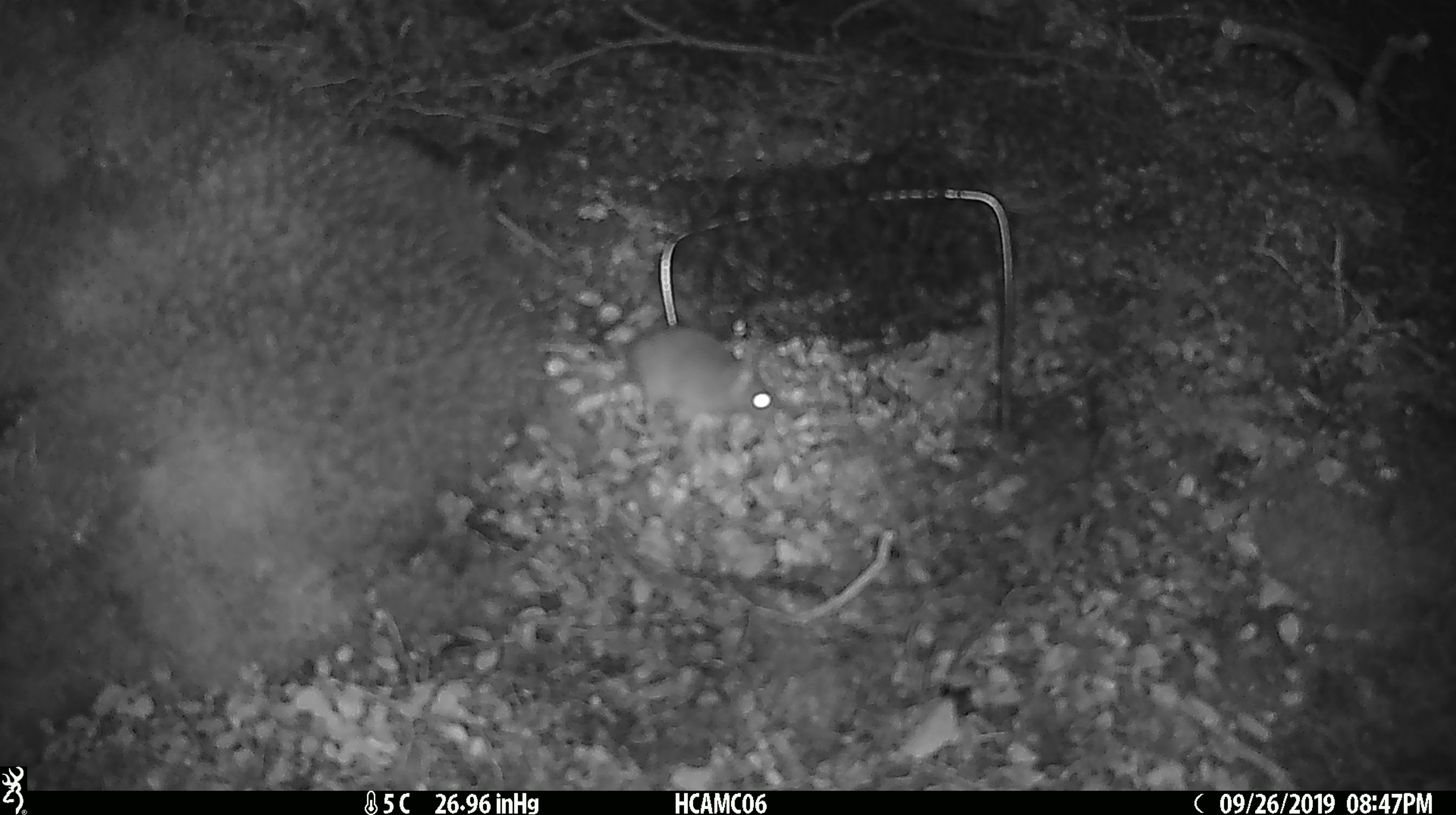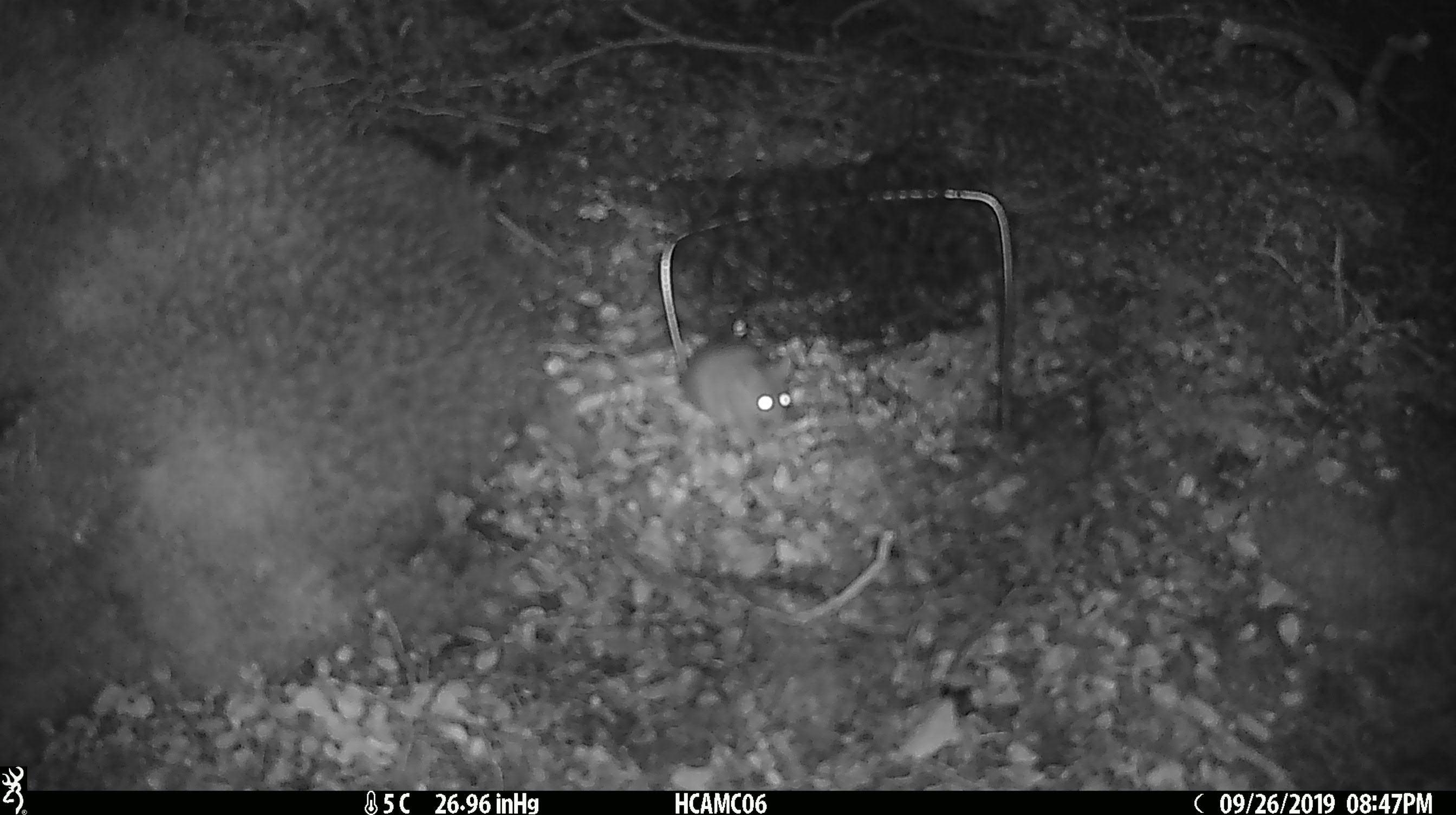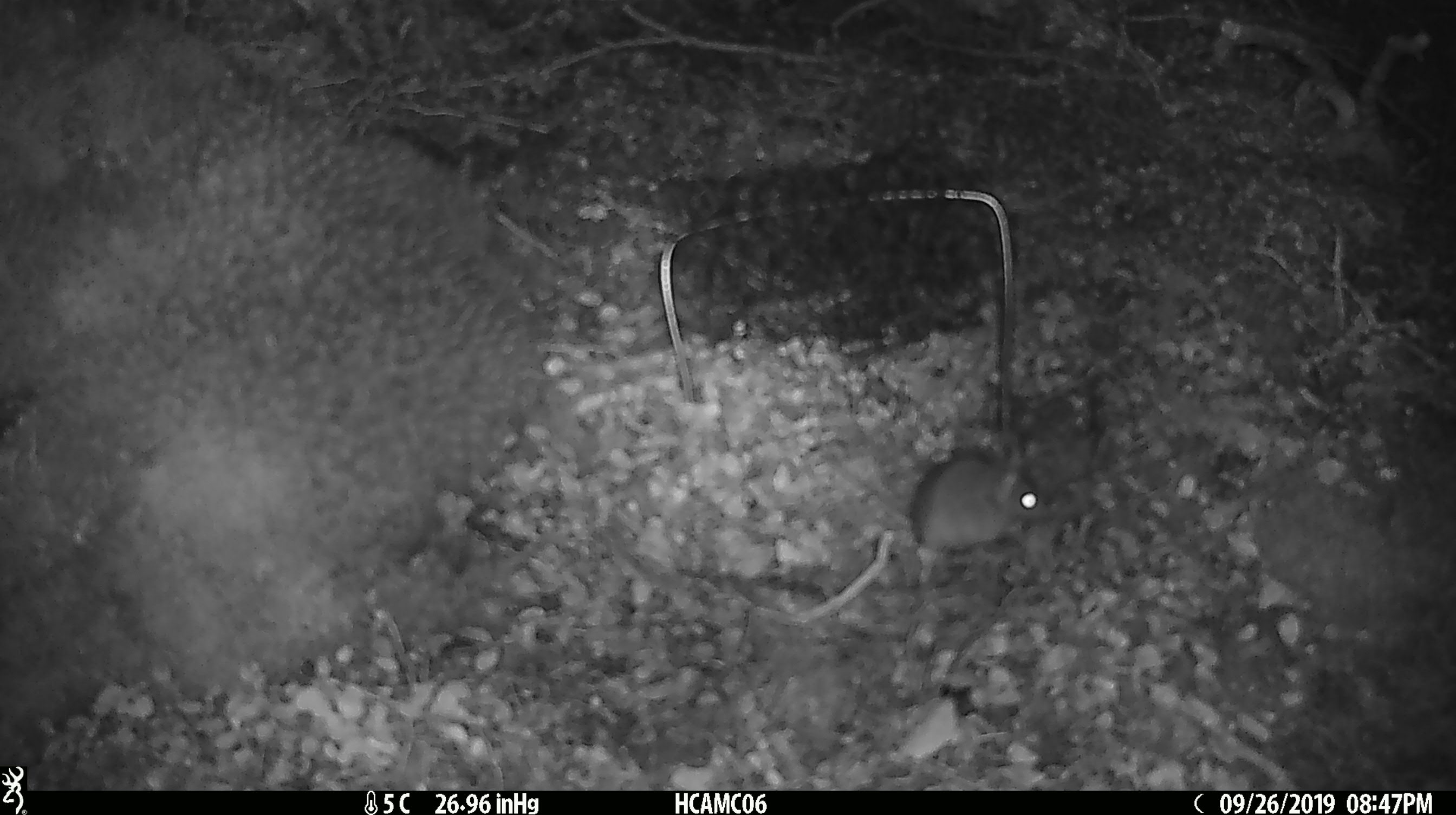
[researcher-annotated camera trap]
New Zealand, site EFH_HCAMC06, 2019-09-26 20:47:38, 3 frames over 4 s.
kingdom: Animalia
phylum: Chordata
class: Mammalia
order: Rodentia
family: Muridae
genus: Mus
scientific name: Mus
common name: mouse